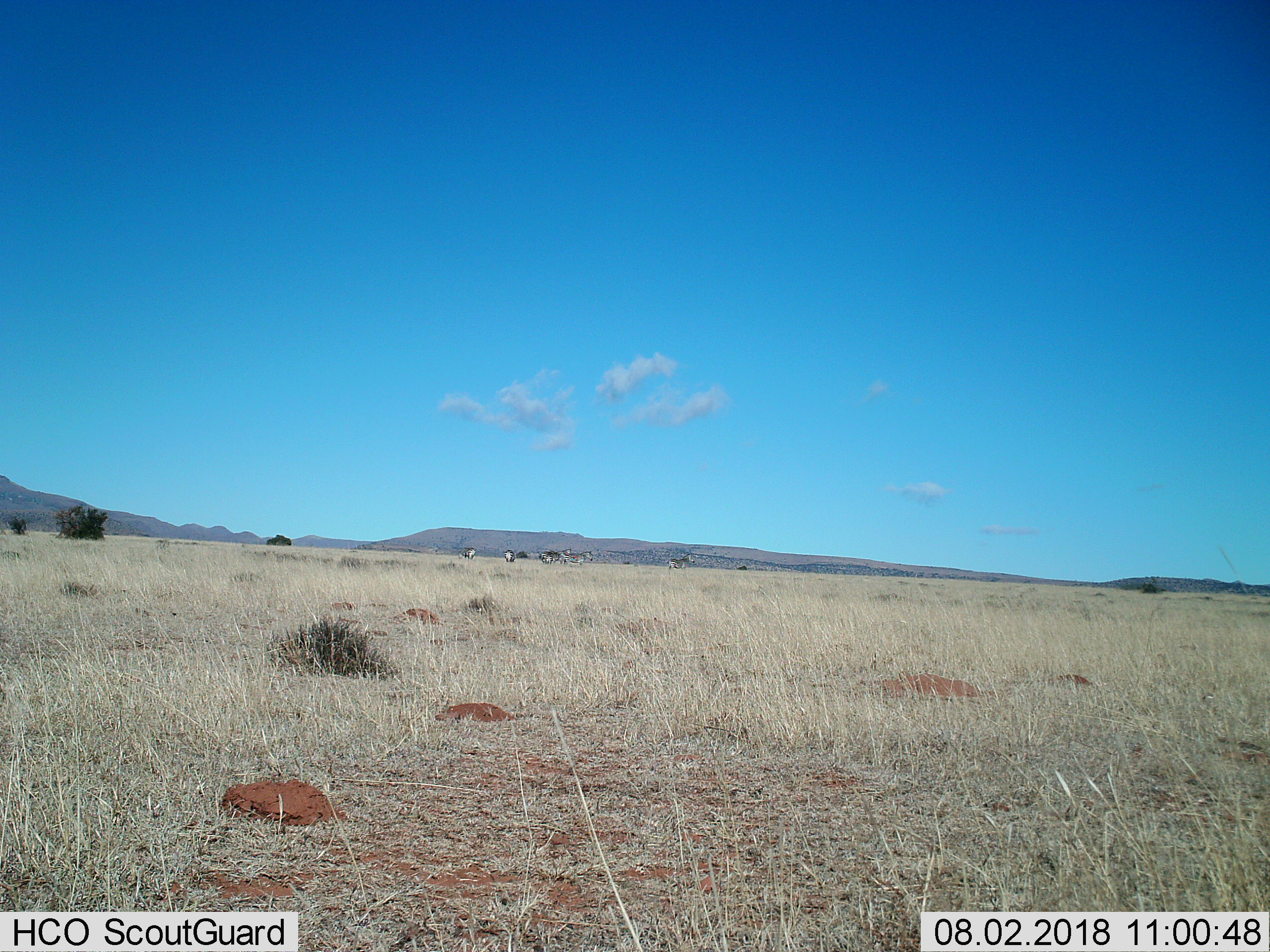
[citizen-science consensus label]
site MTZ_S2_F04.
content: unidentified animal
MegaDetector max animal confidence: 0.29